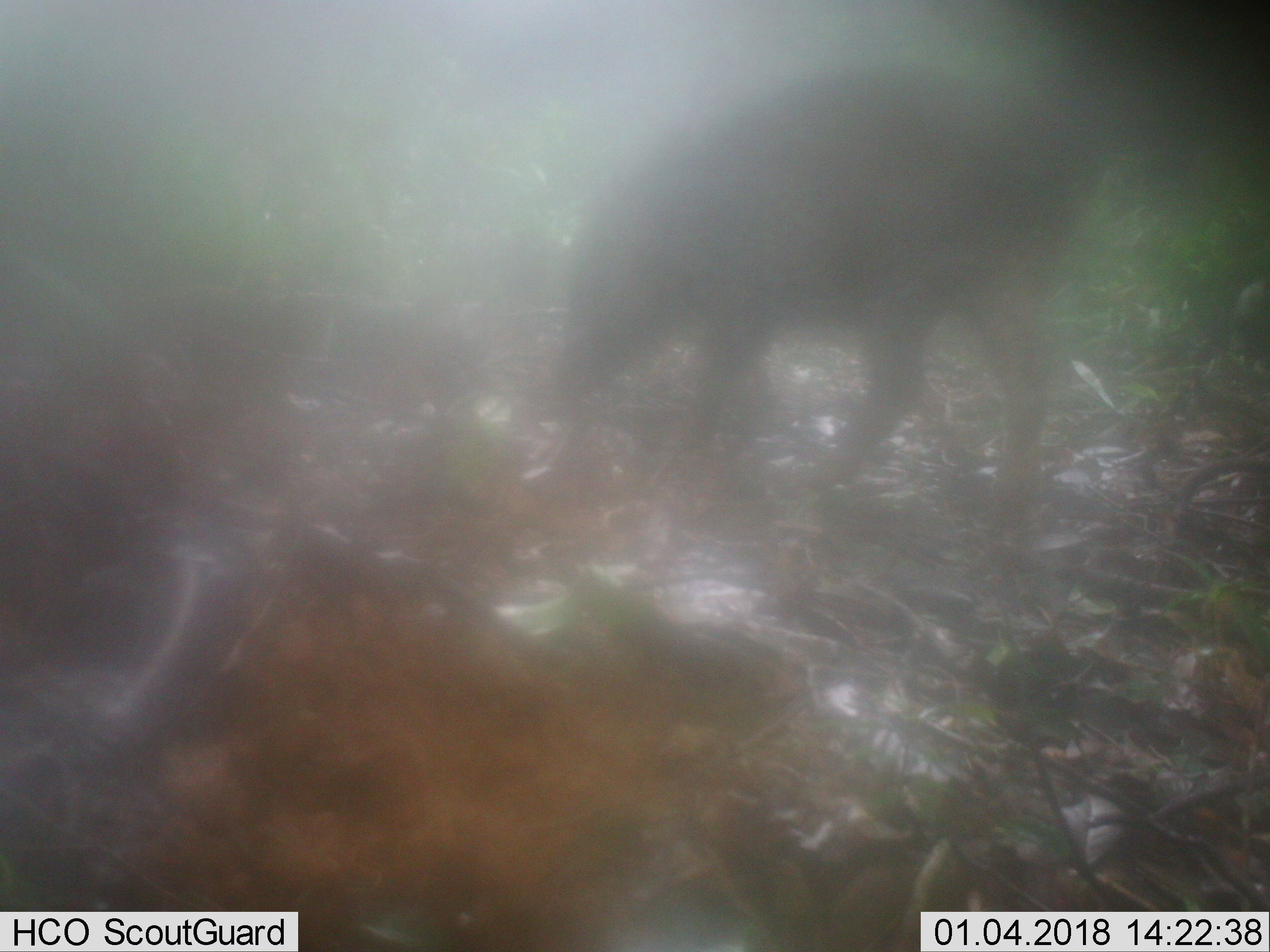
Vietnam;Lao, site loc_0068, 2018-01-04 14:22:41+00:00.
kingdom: Animalia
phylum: Chordata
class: Mammalia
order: Artiodactyla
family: Suidae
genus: Sus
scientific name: Sus scrofa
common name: eurasian wild pig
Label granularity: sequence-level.